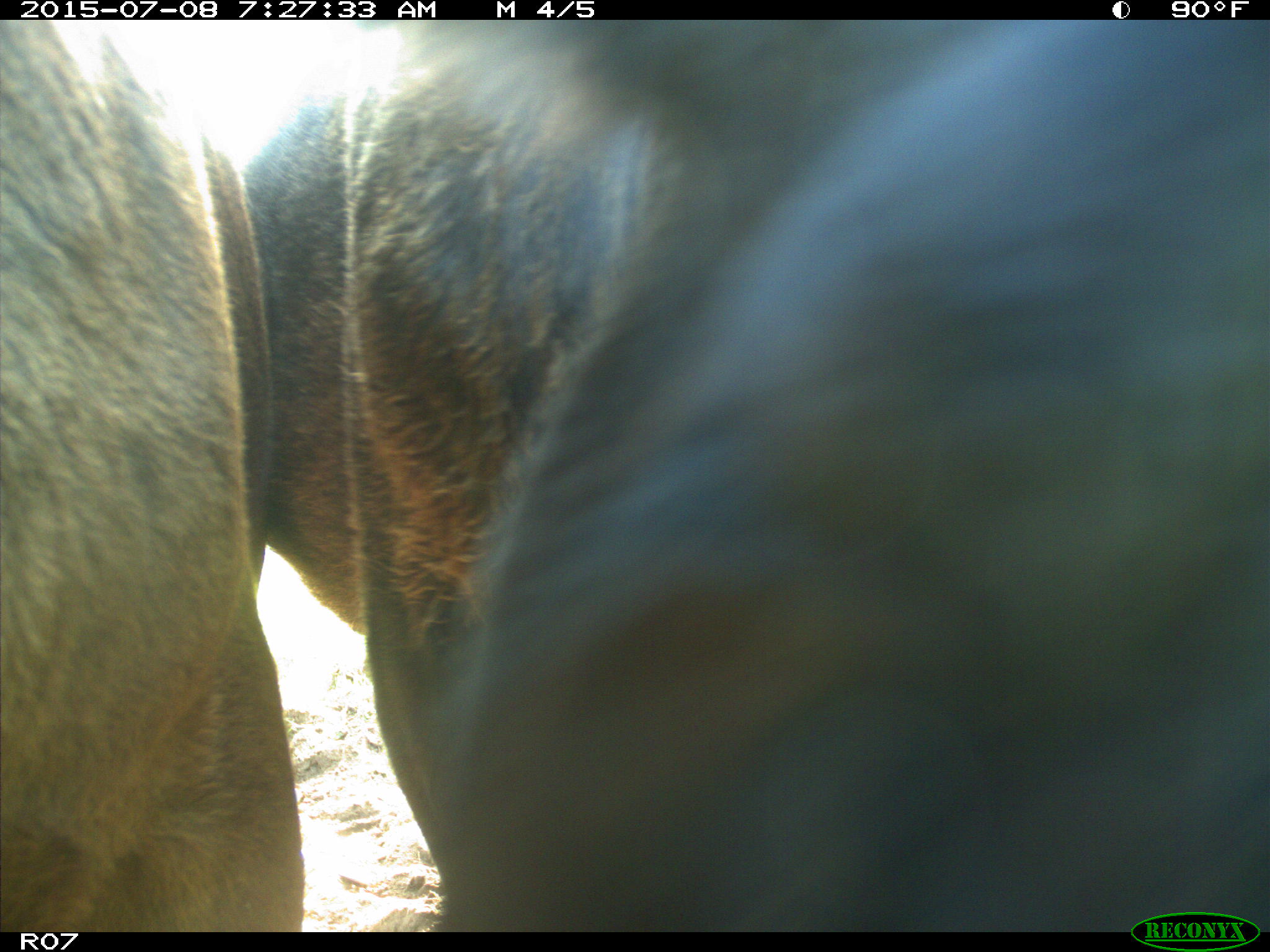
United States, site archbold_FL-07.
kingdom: Animalia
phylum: Chordata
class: Mammalia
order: Artiodactyla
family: Bovidae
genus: Bos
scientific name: Bos taurus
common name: domestic cow